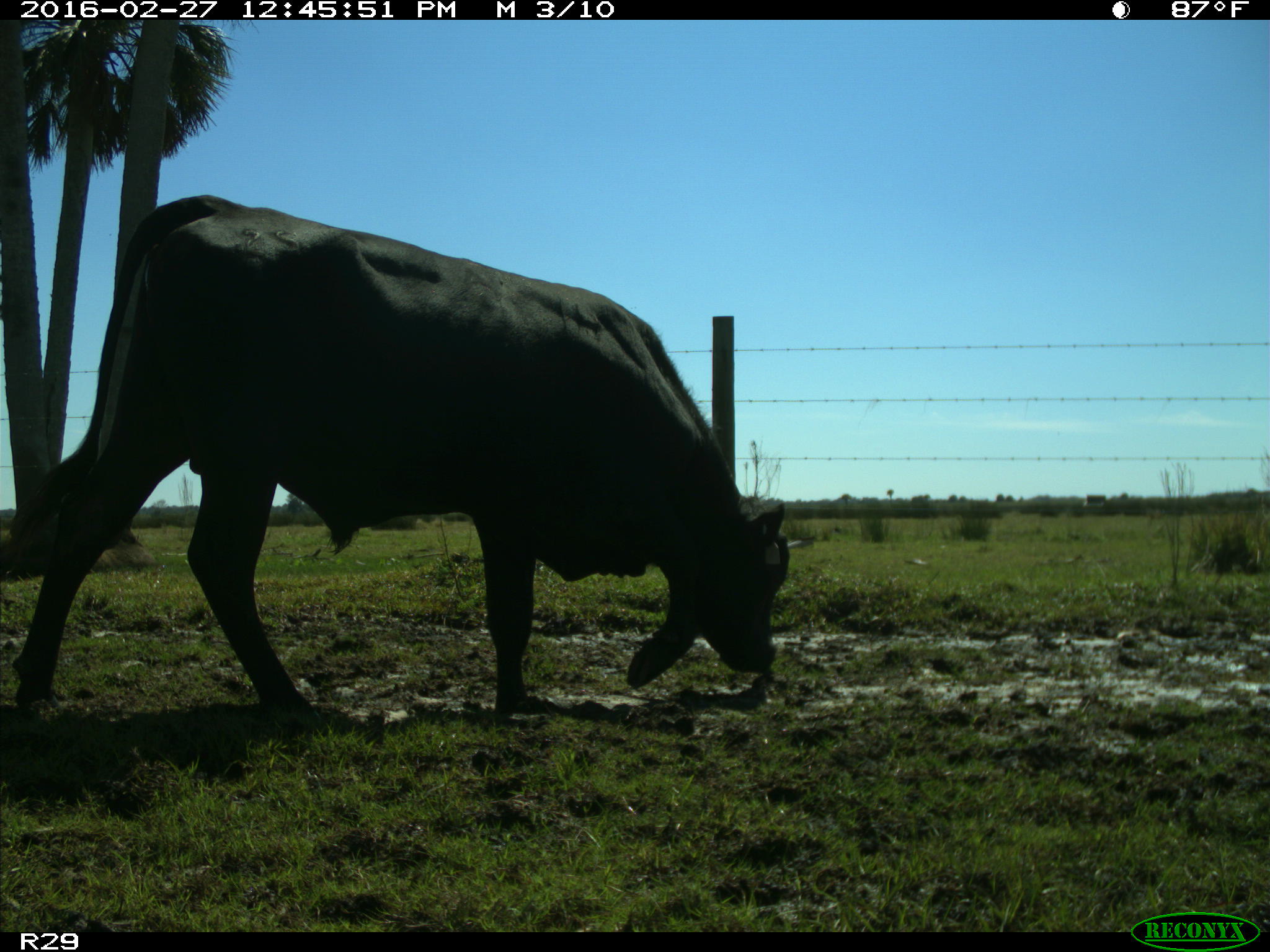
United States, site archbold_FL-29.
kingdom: Animalia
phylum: Chordata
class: Mammalia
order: Artiodactyla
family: Bovidae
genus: Bos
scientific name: Bos taurus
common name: domestic cow